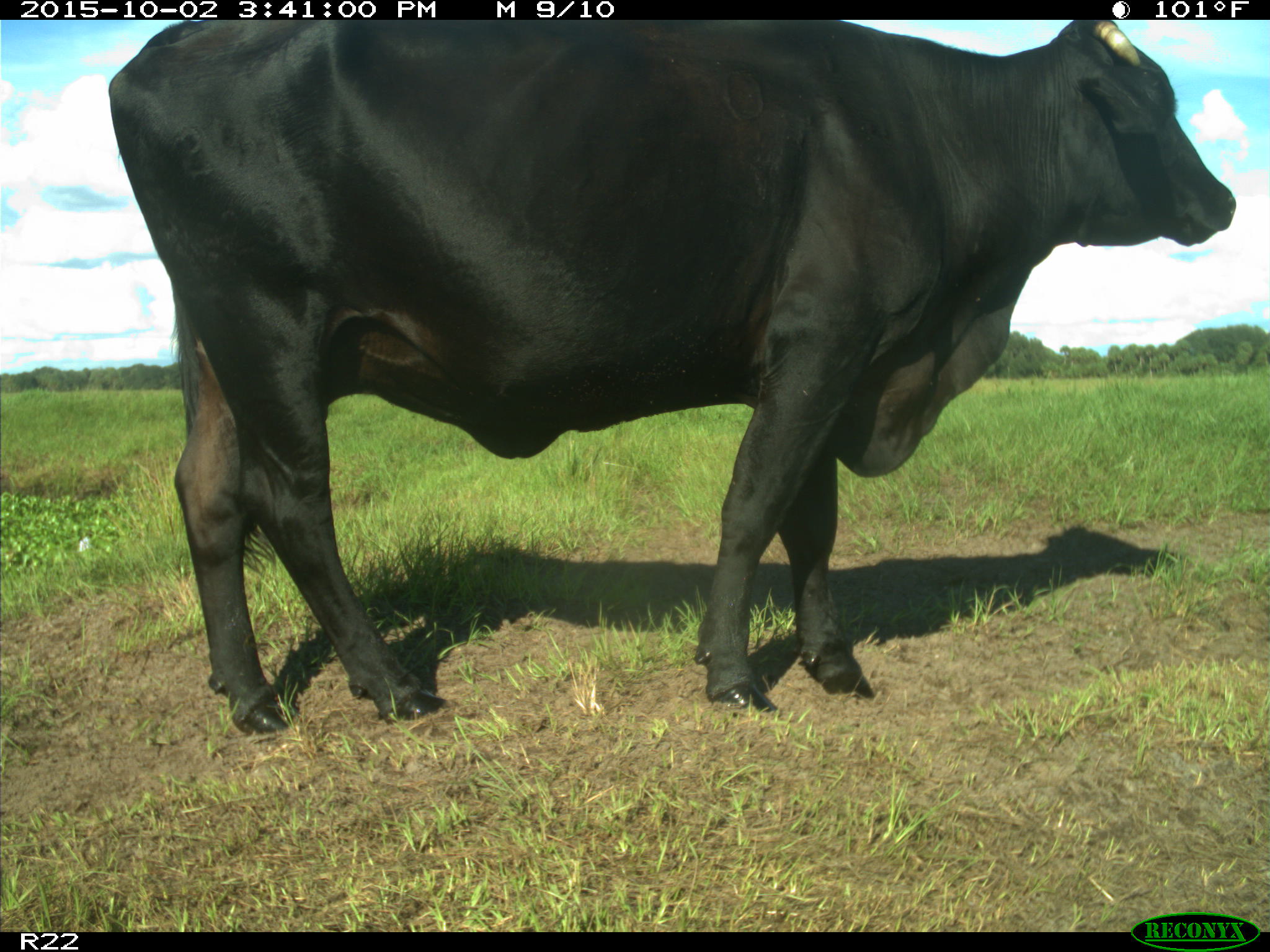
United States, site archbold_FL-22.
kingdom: Animalia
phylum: Chordata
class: Mammalia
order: Artiodactyla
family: Bovidae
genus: Bos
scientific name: Bos taurus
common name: domestic cow